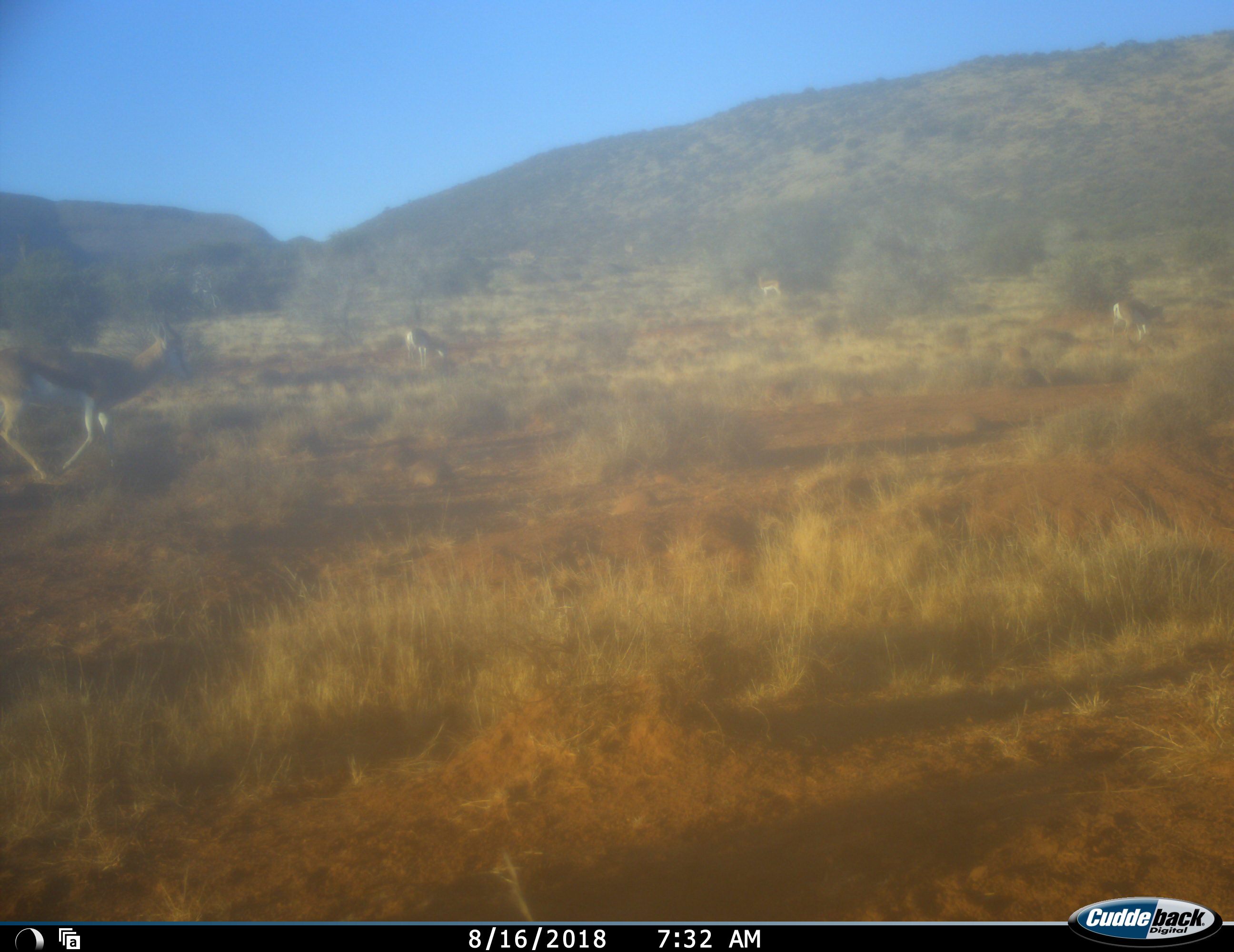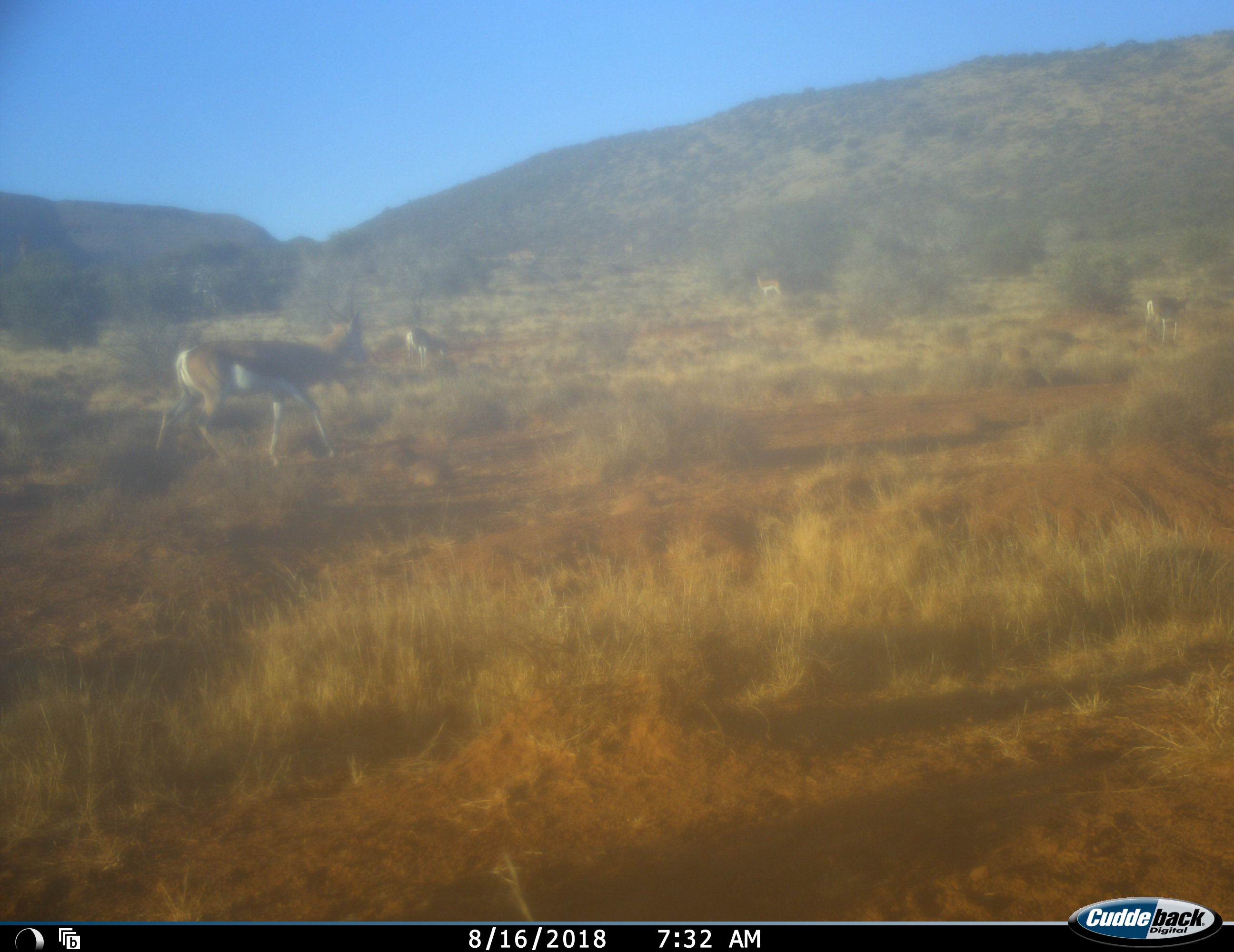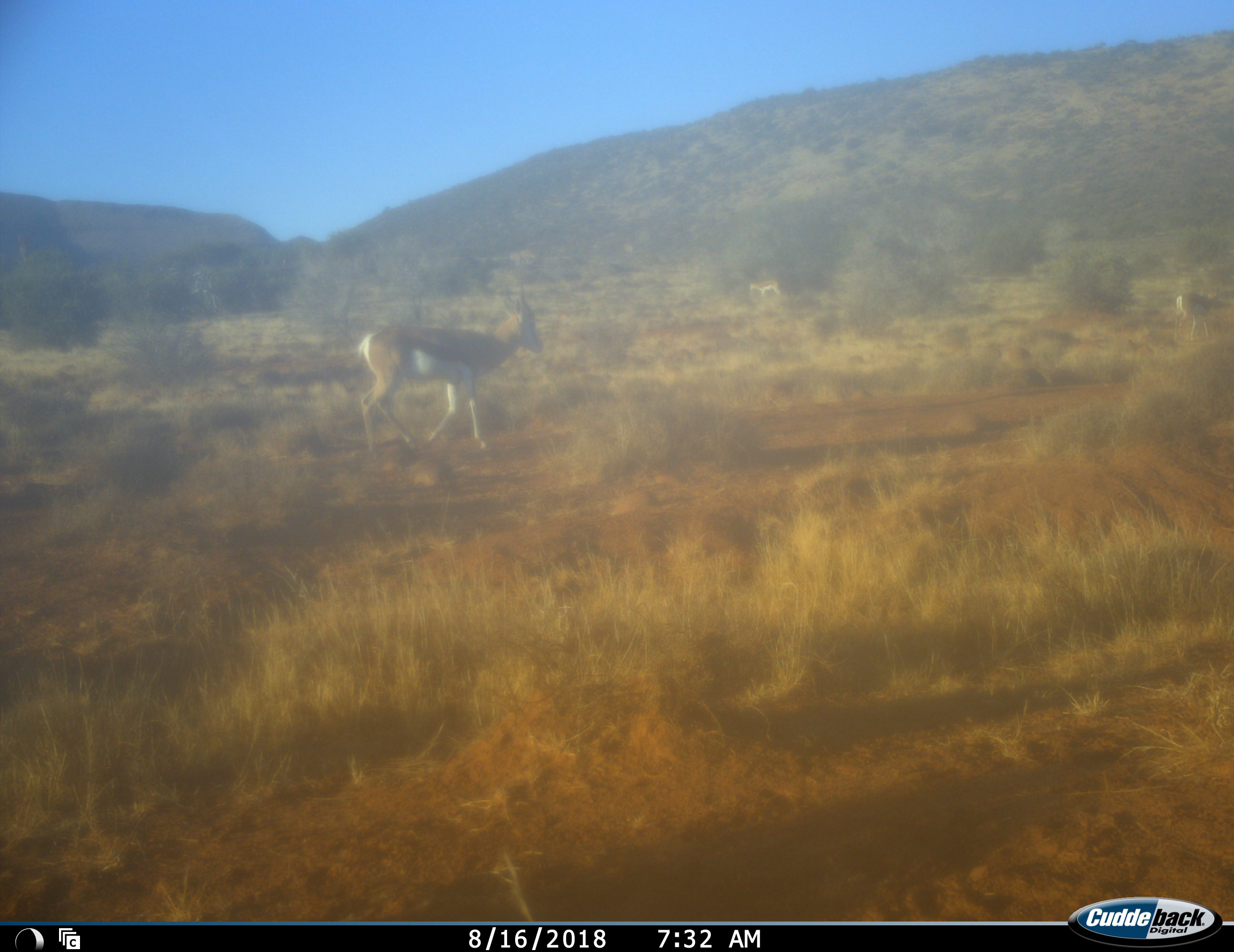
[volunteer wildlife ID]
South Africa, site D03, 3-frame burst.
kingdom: Animalia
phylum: Chordata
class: Mammalia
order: Artiodactyla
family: Bovidae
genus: Antidorcas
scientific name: Antidorcas marsupialis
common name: springbok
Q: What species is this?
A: Springbok (Antidorcas marsupialis).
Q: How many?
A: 4.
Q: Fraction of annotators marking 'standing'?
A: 70%.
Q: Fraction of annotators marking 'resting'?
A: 0%.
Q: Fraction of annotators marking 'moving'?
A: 90%.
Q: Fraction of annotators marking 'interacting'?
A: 0%.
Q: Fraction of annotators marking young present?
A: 20%.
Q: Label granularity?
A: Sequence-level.